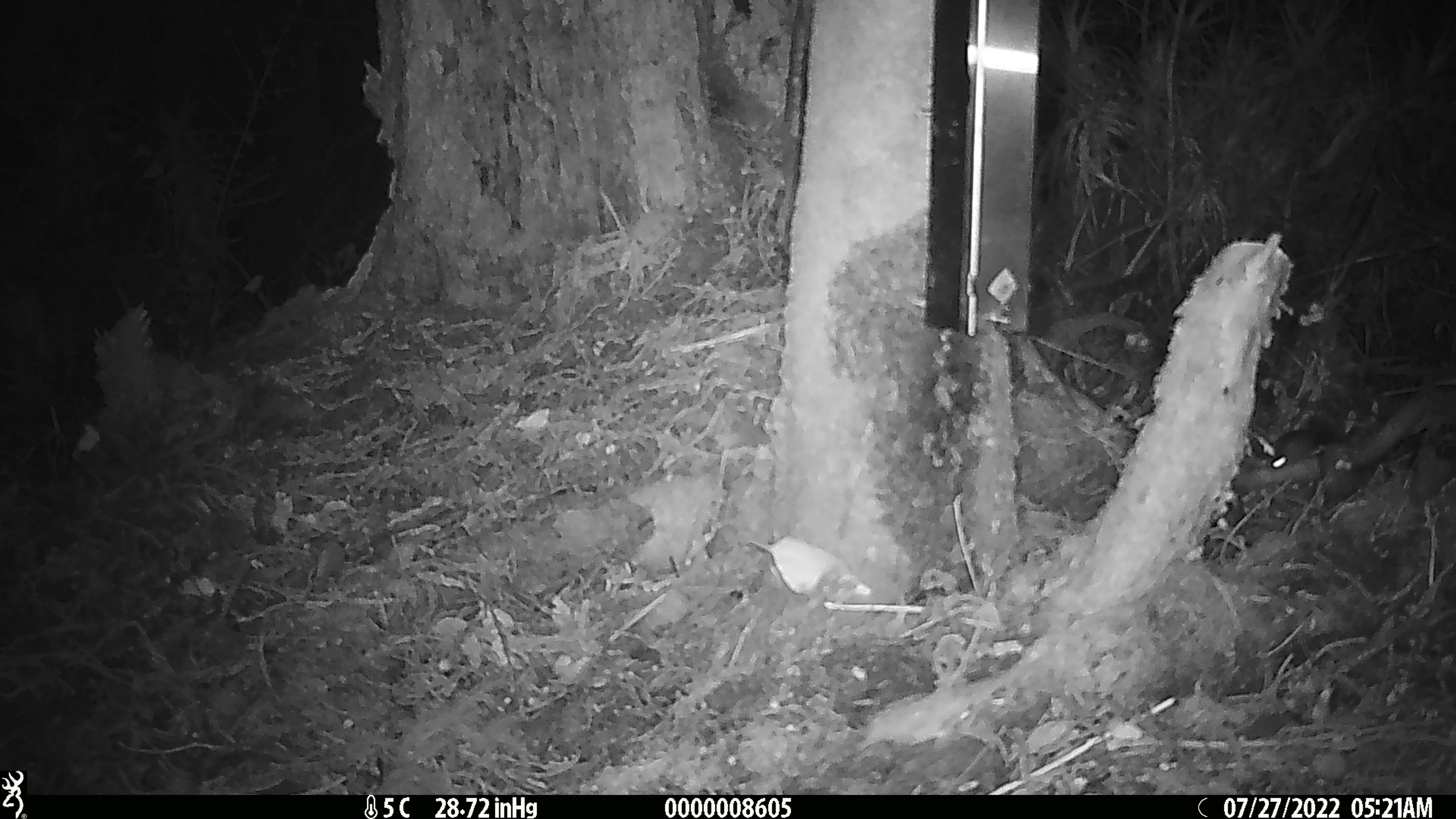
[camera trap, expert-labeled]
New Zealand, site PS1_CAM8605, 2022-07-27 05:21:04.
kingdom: Animalia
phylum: Chordata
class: Mammalia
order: Rodentia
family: Muridae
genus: Mus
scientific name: Mus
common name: mouse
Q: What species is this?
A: Mouse (Mus).